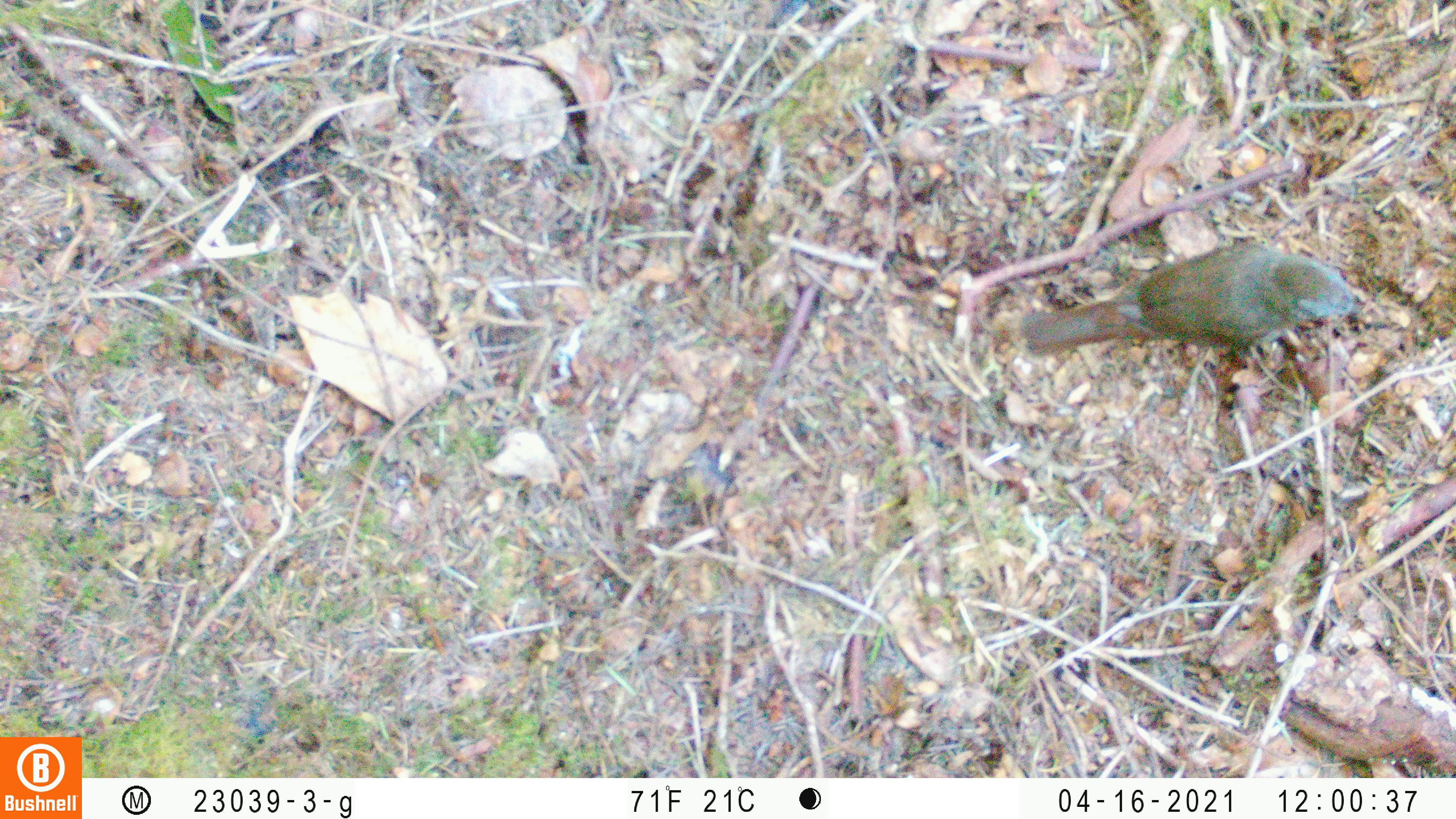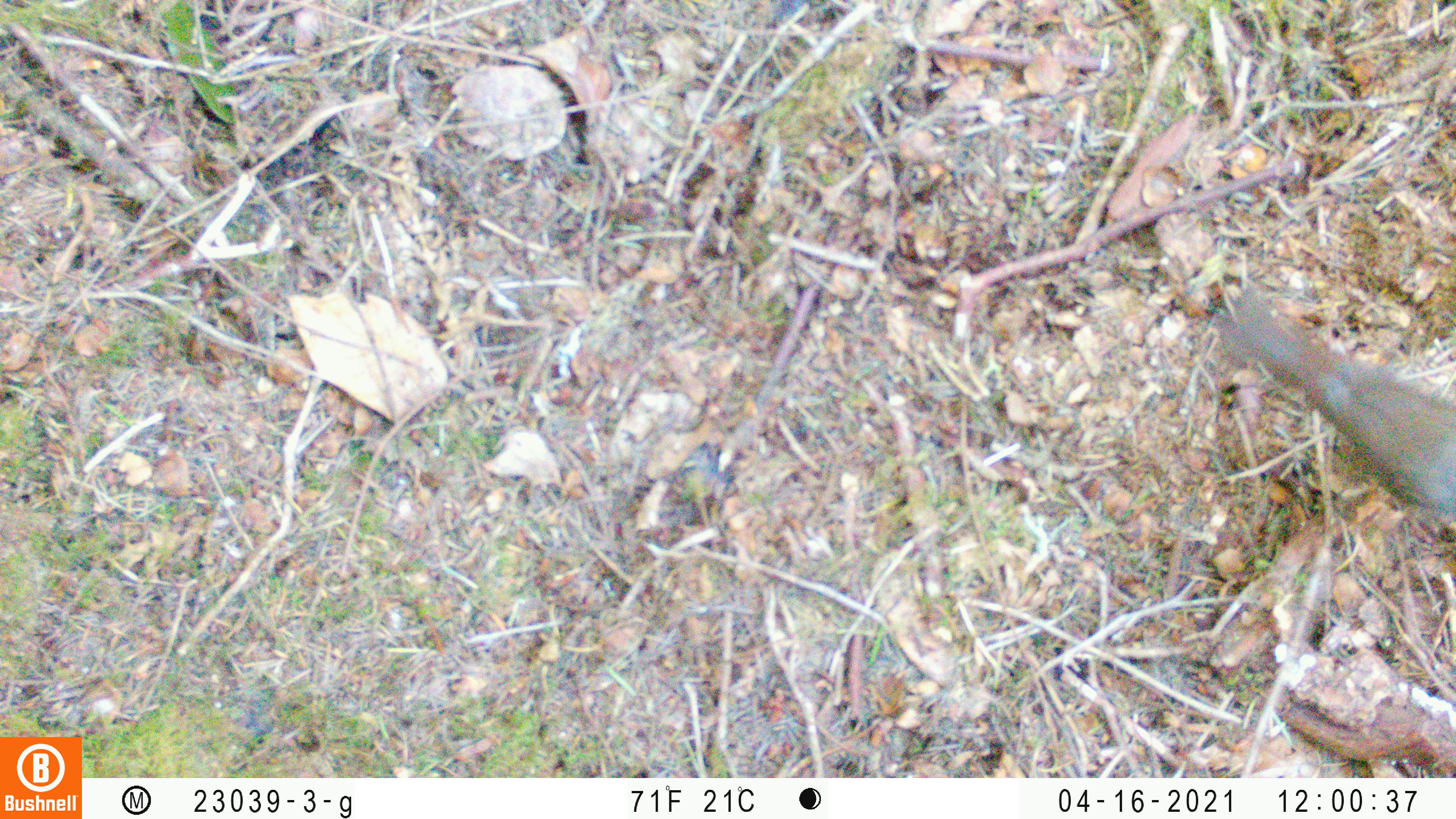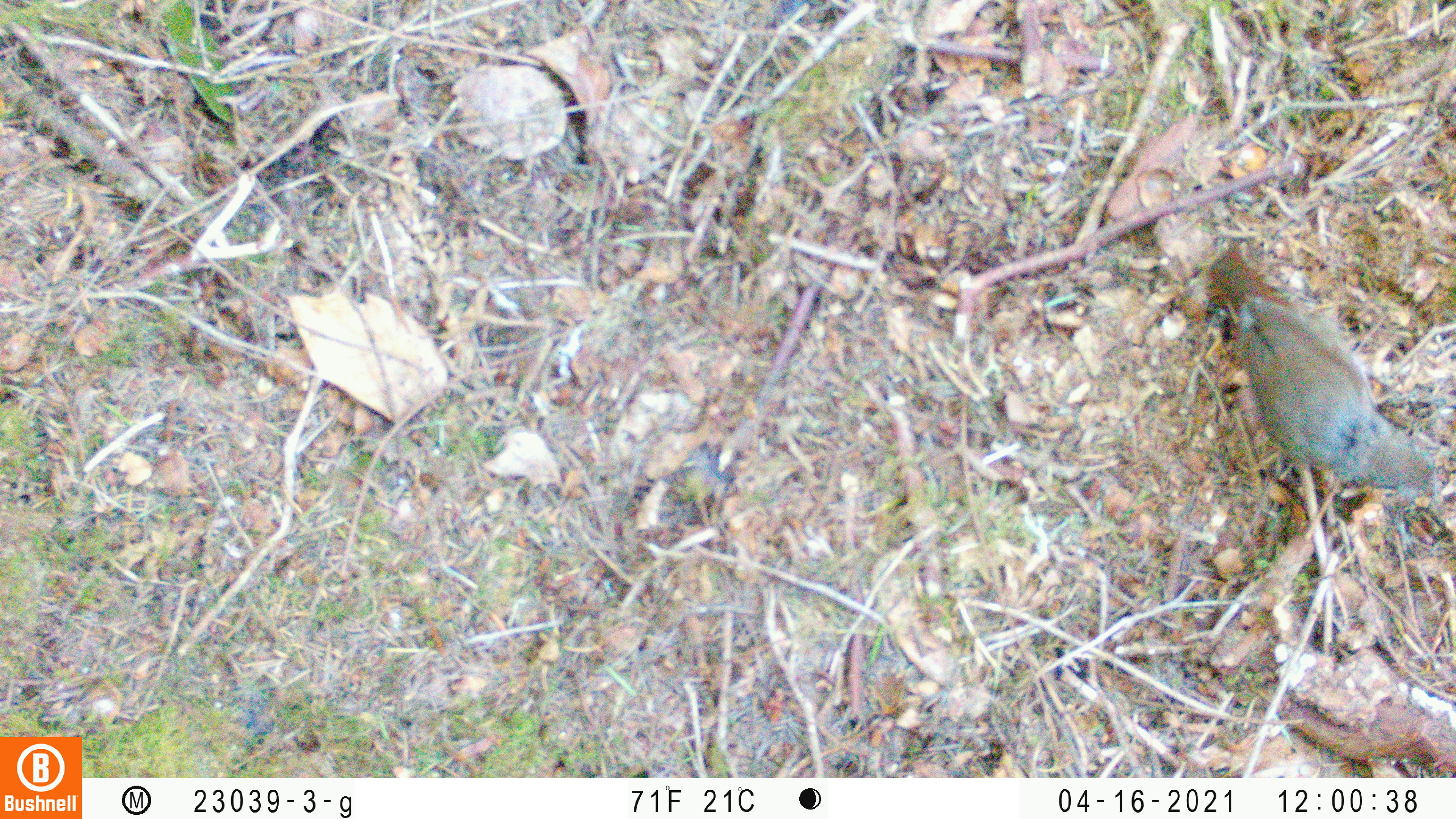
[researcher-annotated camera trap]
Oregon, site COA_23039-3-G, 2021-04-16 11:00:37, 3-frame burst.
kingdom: Animalia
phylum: Chordata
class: Aves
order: Passeriformes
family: Turdidae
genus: Catharus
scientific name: Catharus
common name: brown thrushes and nightingale-thrushes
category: catharus species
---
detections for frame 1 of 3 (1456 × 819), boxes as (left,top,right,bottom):
catharus species: (976,214,1400,414)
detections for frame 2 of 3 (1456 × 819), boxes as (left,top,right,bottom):
catharus species: (1174,265,1453,537)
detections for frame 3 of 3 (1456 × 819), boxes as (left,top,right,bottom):
catharus species: (1169,219,1451,537)